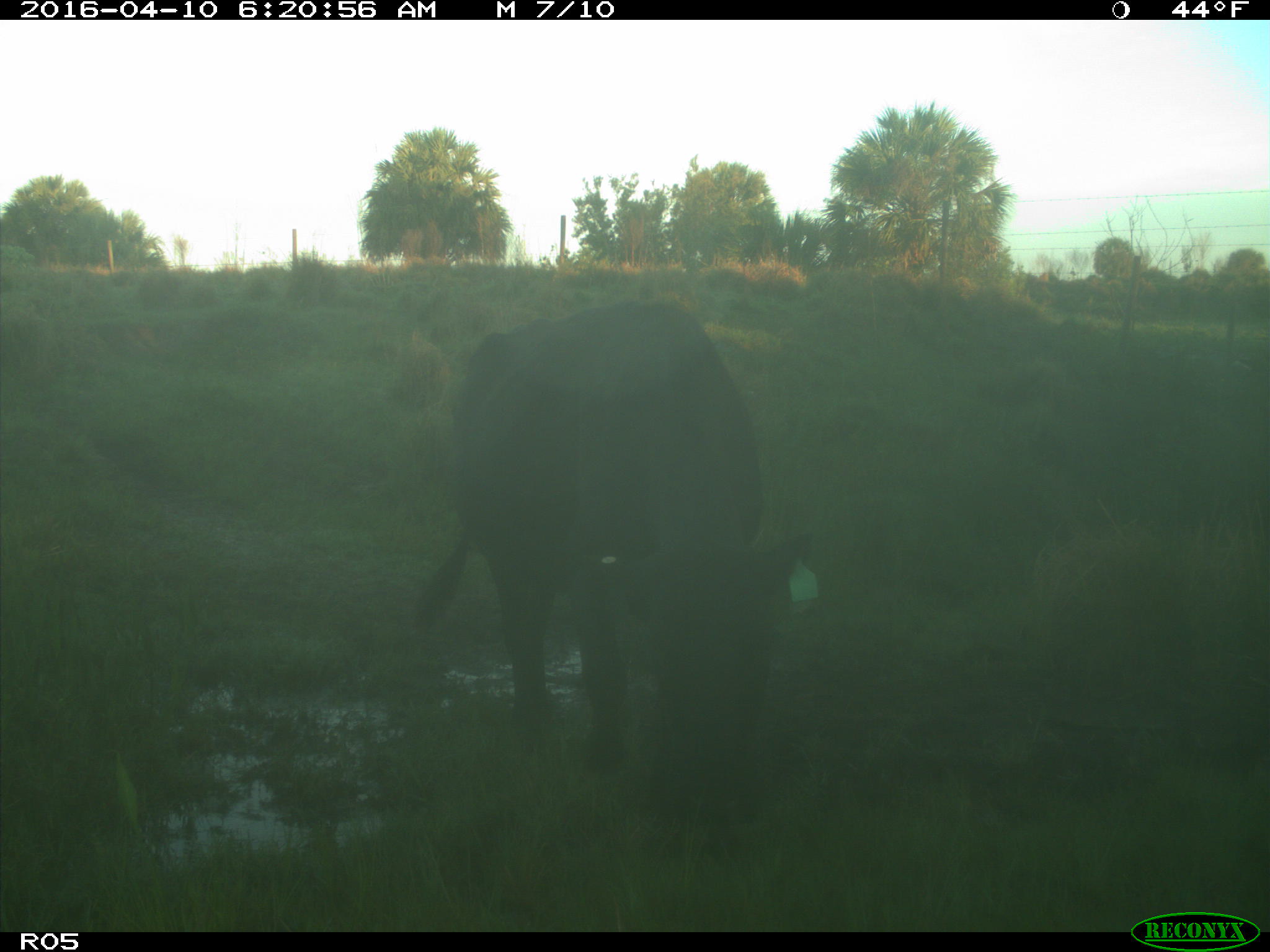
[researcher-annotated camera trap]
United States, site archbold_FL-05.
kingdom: Animalia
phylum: Chordata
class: Mammalia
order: Artiodactyla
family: Bovidae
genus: Bos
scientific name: Bos taurus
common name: domestic cow